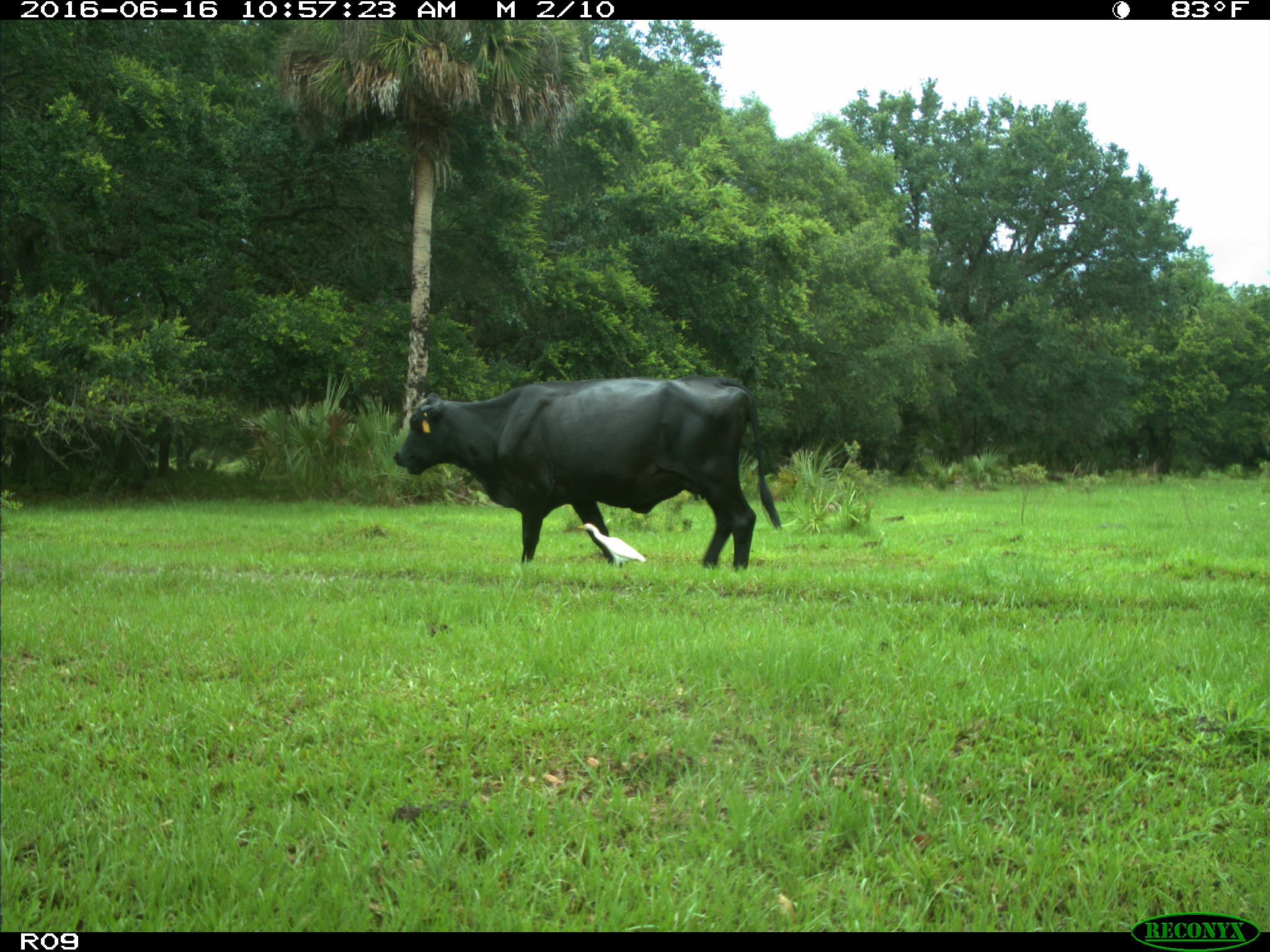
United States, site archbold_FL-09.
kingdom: Animalia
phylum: Chordata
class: Mammalia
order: Artiodactyla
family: Bovidae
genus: Bos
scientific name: Bos taurus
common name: domestic cow